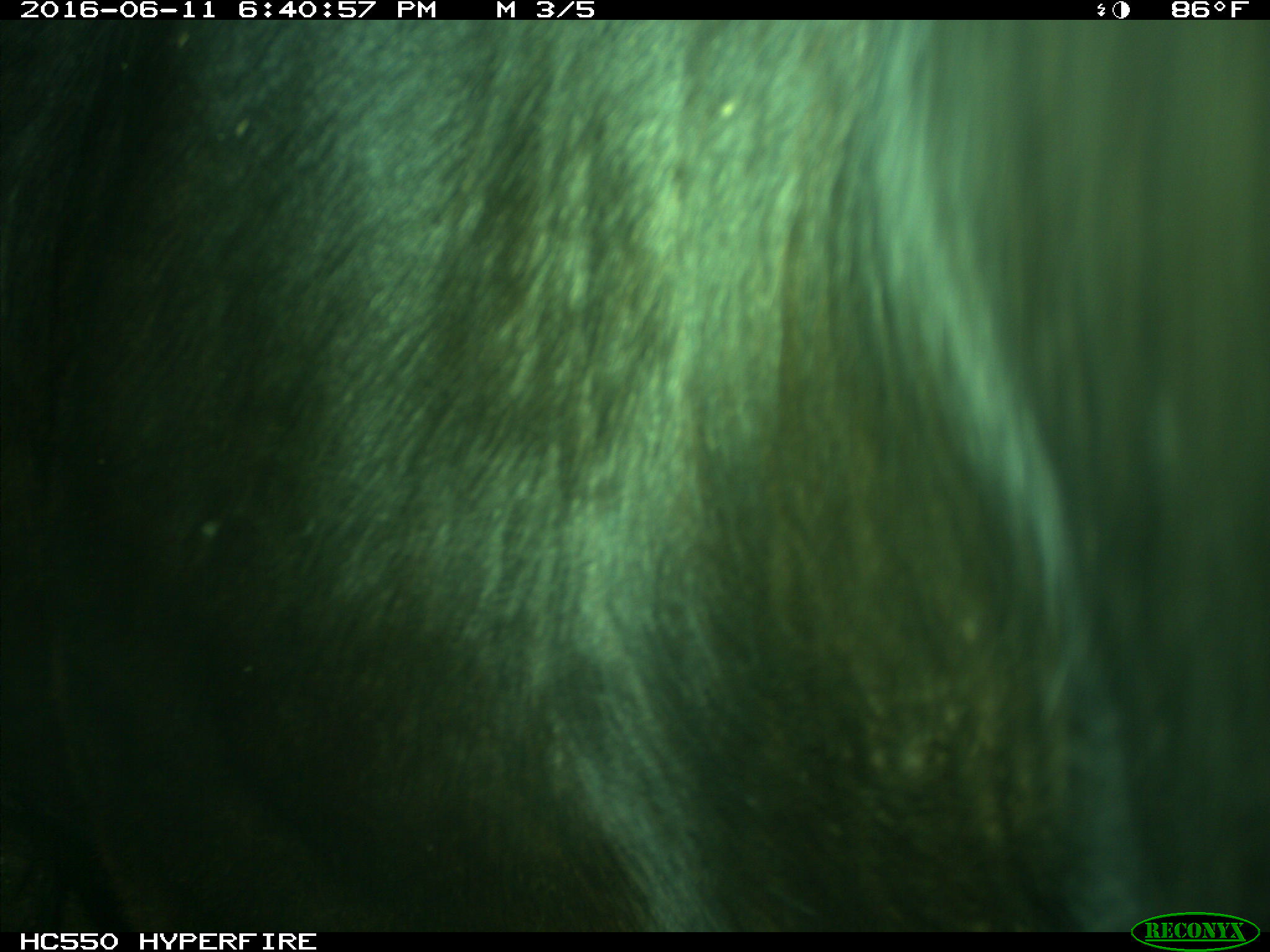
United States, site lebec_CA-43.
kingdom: Animalia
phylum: Chordata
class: Mammalia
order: Artiodactyla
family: Bovidae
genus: Bos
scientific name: Bos taurus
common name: domestic cow